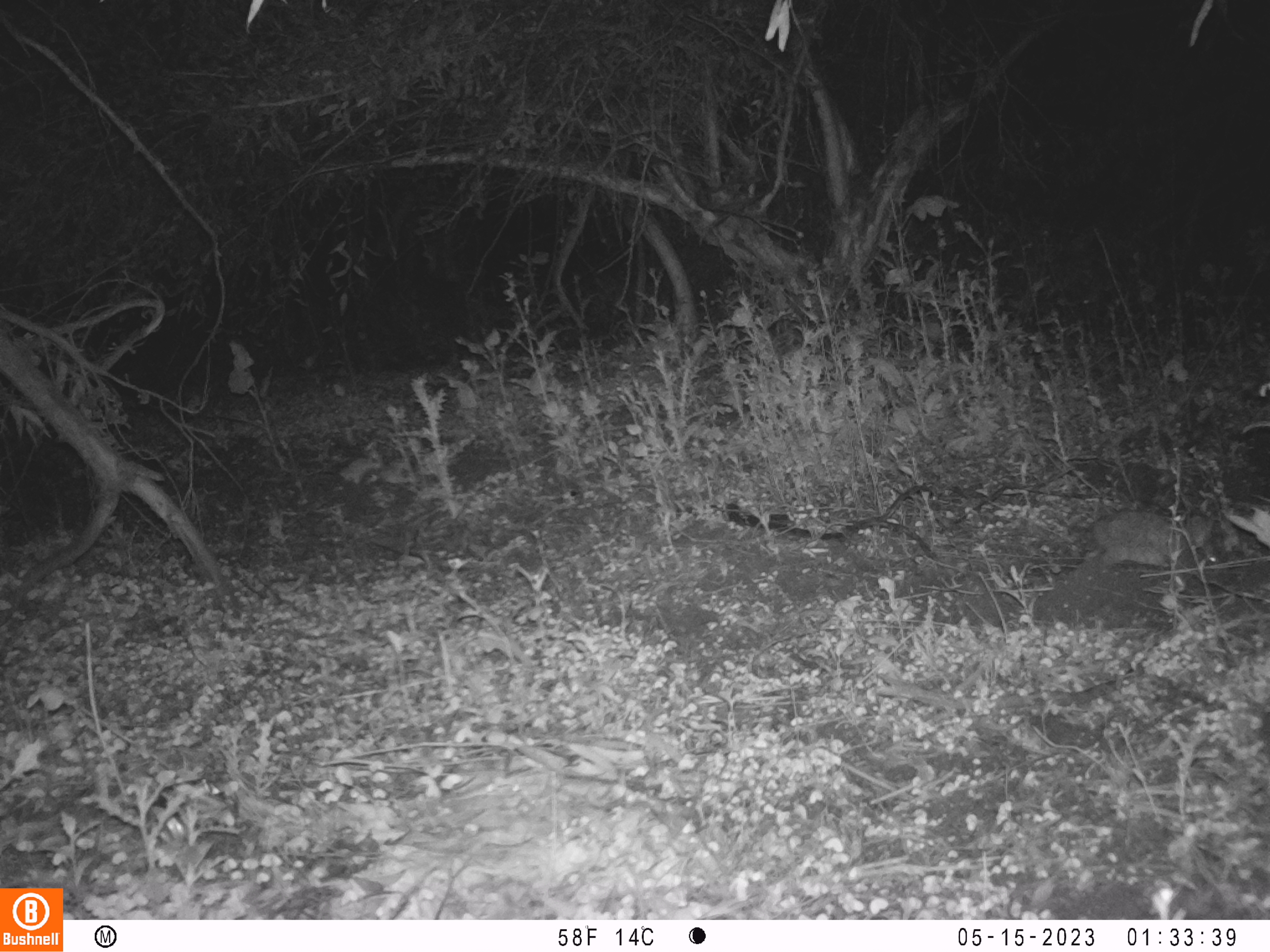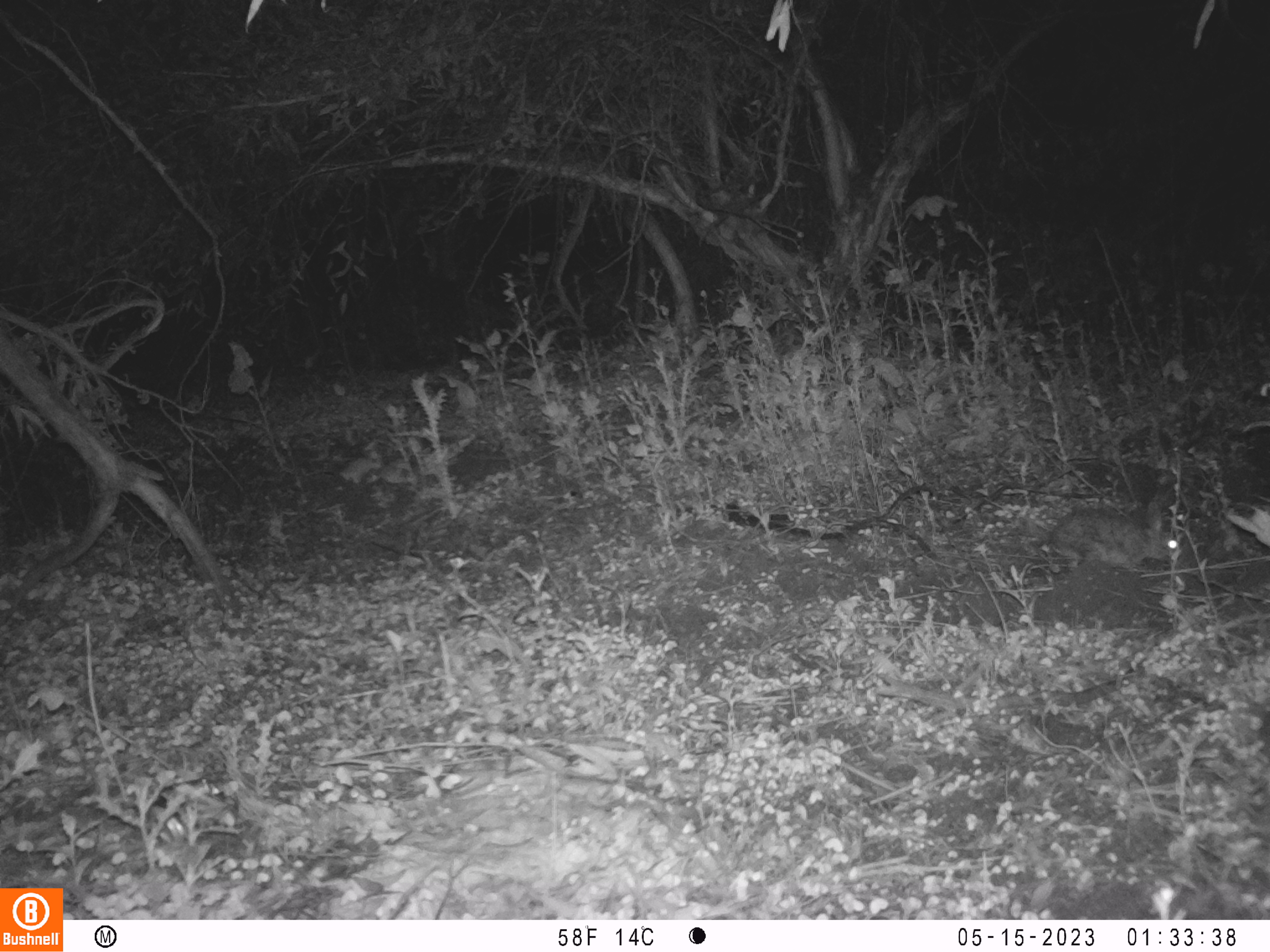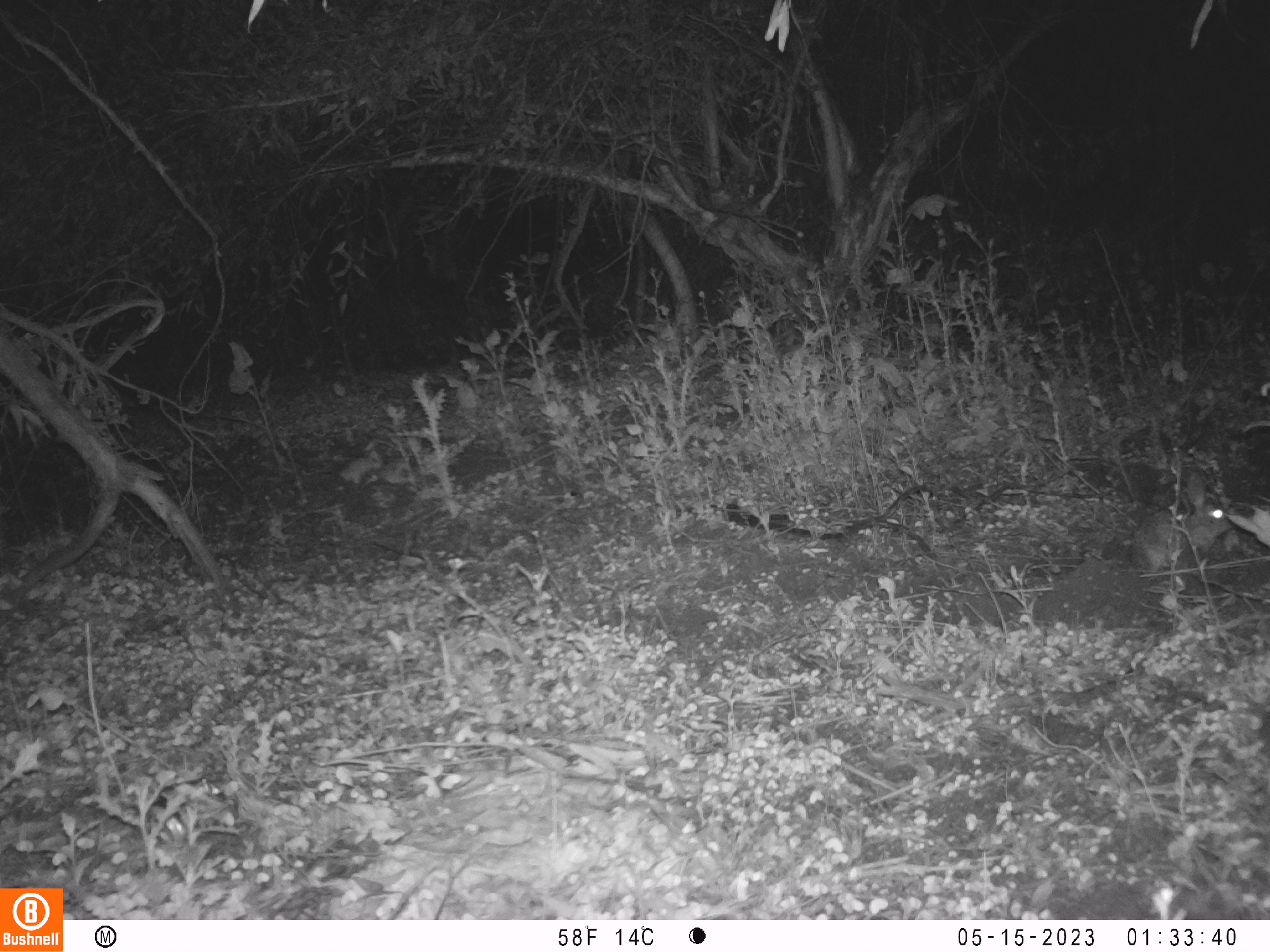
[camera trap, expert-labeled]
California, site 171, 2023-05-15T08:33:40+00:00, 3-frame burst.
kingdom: Animalia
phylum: Chordata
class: Mammalia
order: Lagomorpha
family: Leporidae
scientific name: Leporidae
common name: rabbit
Rabbit (Leporidae).